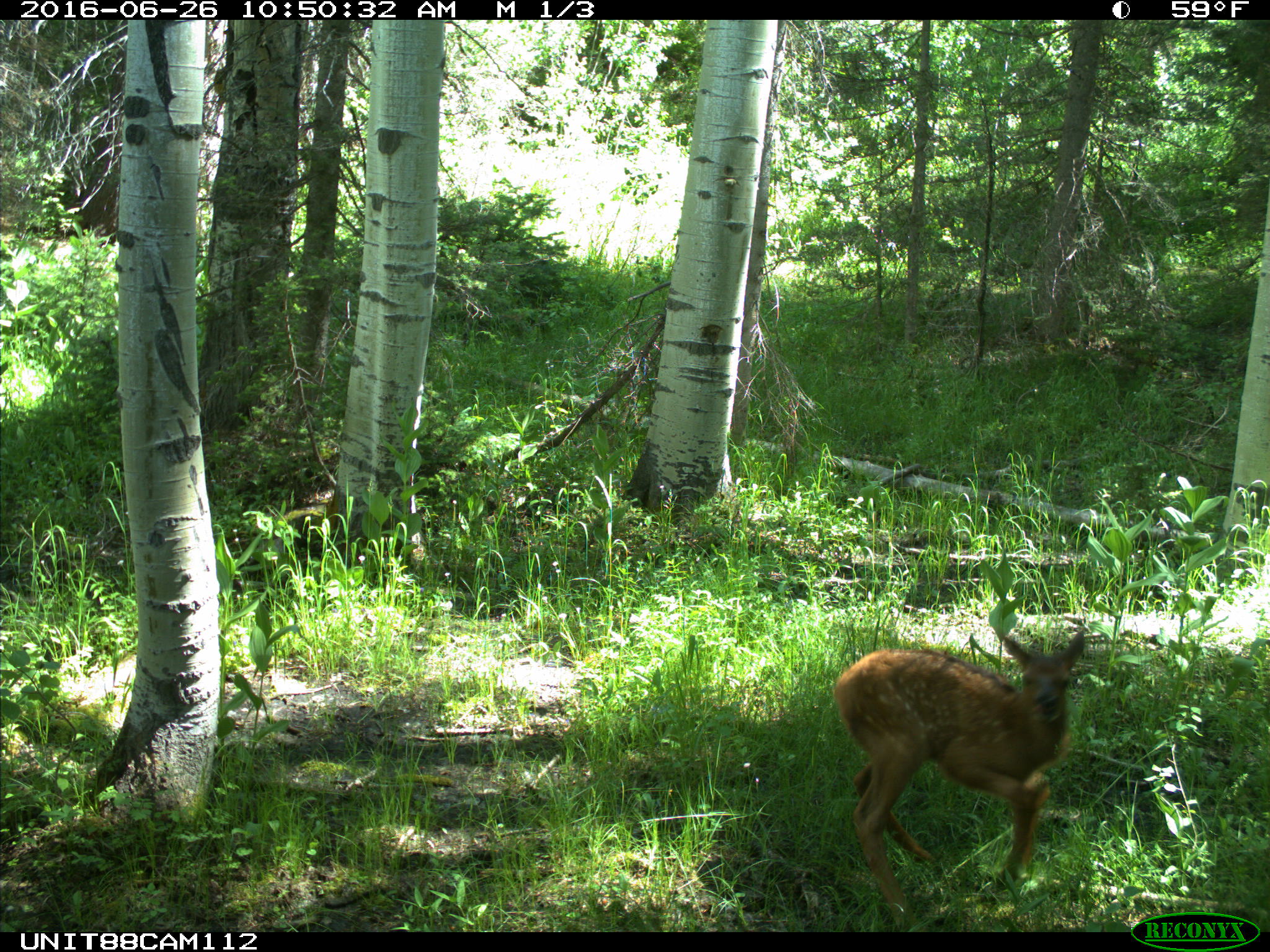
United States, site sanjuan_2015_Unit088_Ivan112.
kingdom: Animalia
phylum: Chordata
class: Mammalia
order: Artiodactyla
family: Cervidae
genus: Cervus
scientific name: Cervus elaphus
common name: red deer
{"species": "Cervus elaphus (red deer)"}